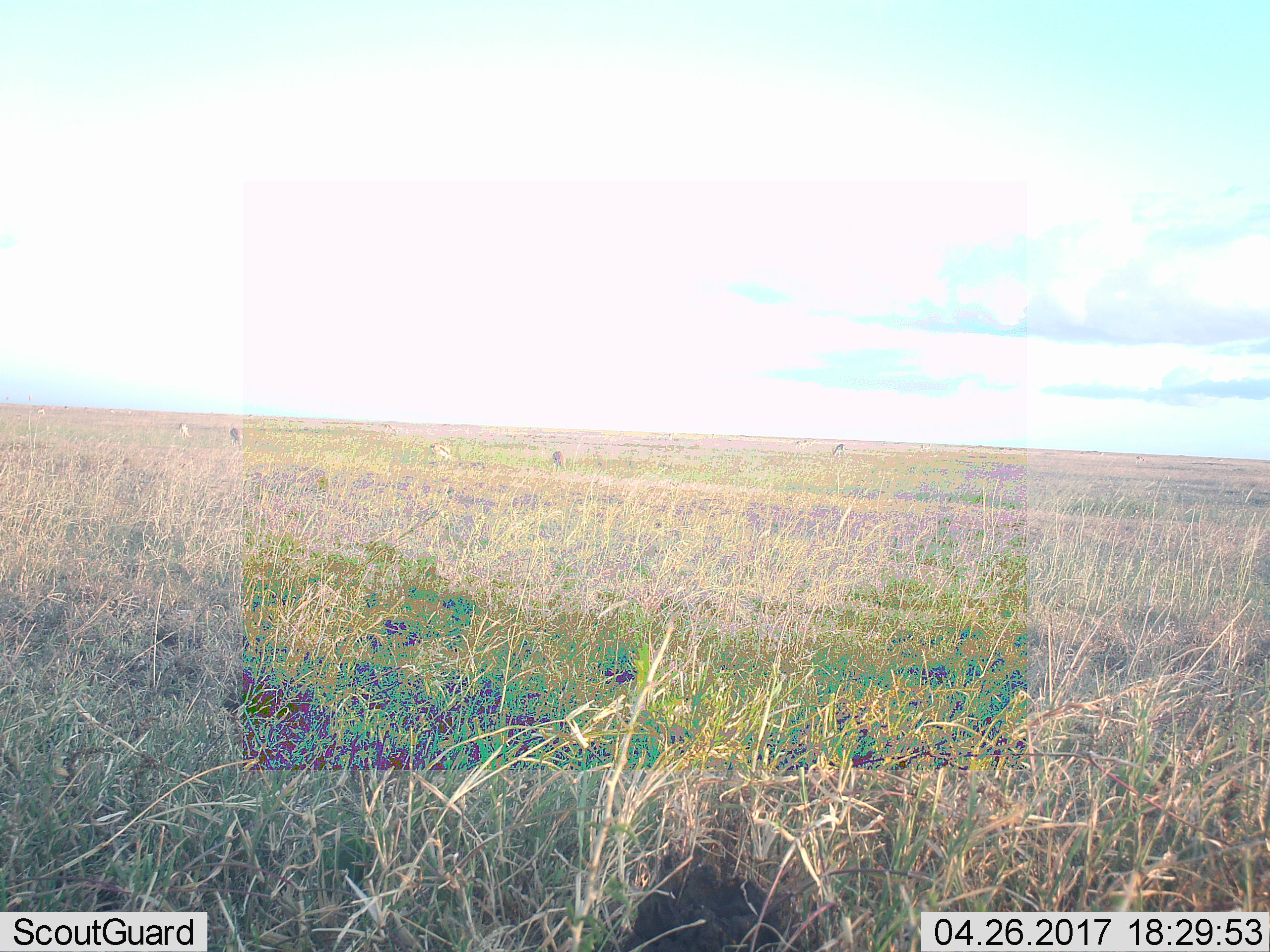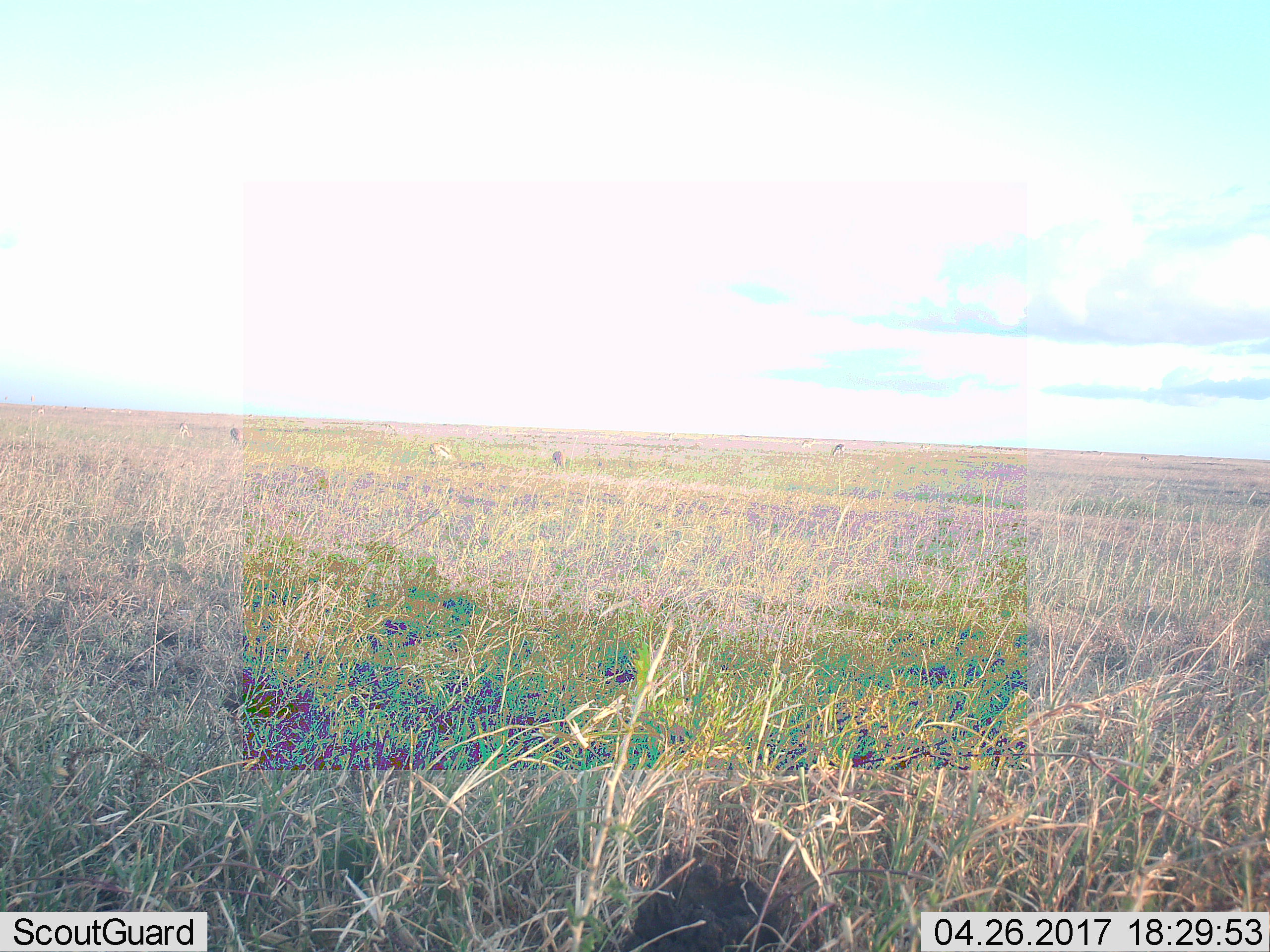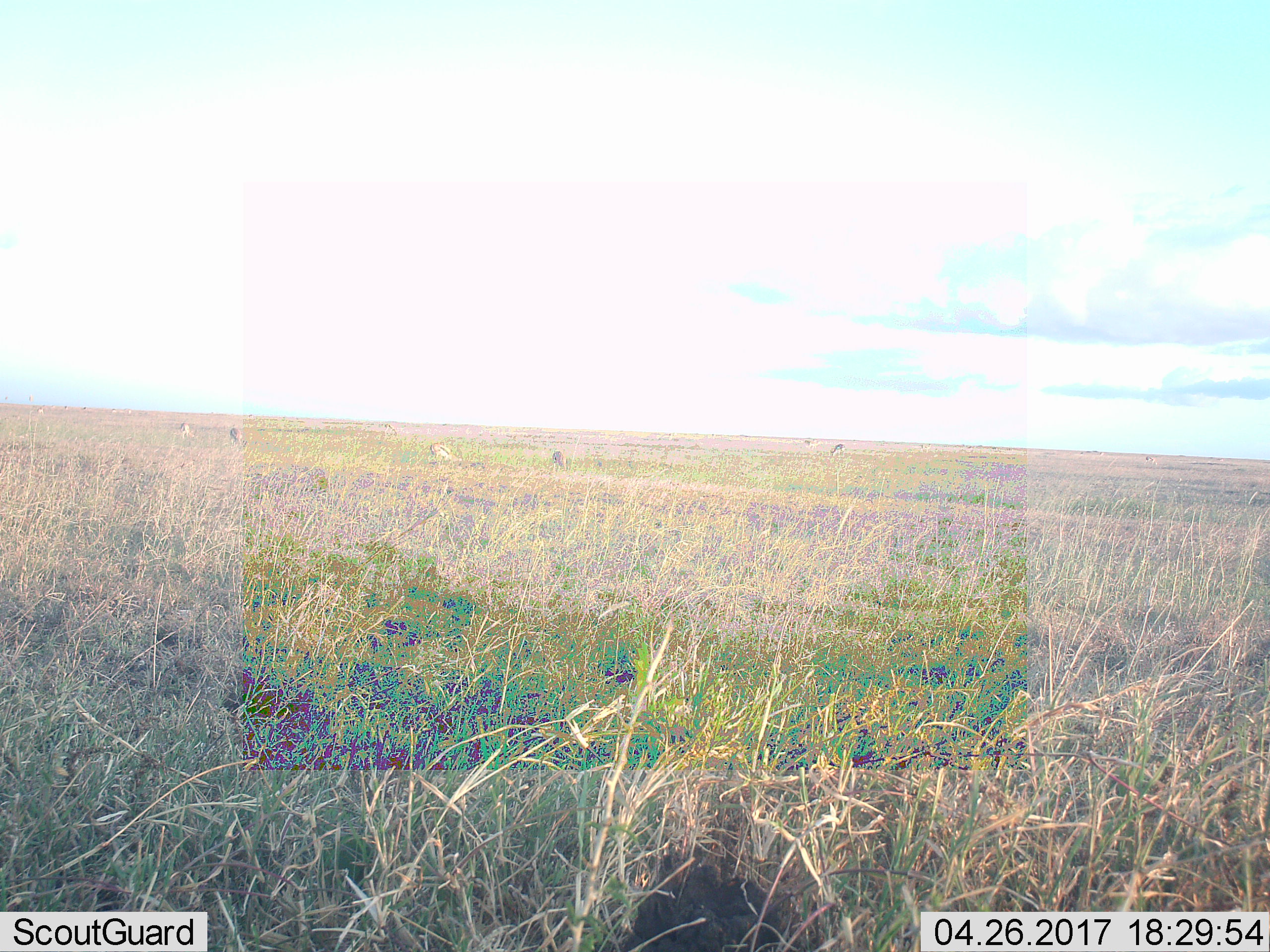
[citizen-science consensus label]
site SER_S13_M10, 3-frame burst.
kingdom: Animalia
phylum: Chordata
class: Mammalia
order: Artiodactyla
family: Bovidae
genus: Eudorcas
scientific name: Eudorcas thomsonii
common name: thomson's gazelle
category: gazellethomsons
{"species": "gazellethomsons (thomson's gazelle) (Eudorcas thomsonii)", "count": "7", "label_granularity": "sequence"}